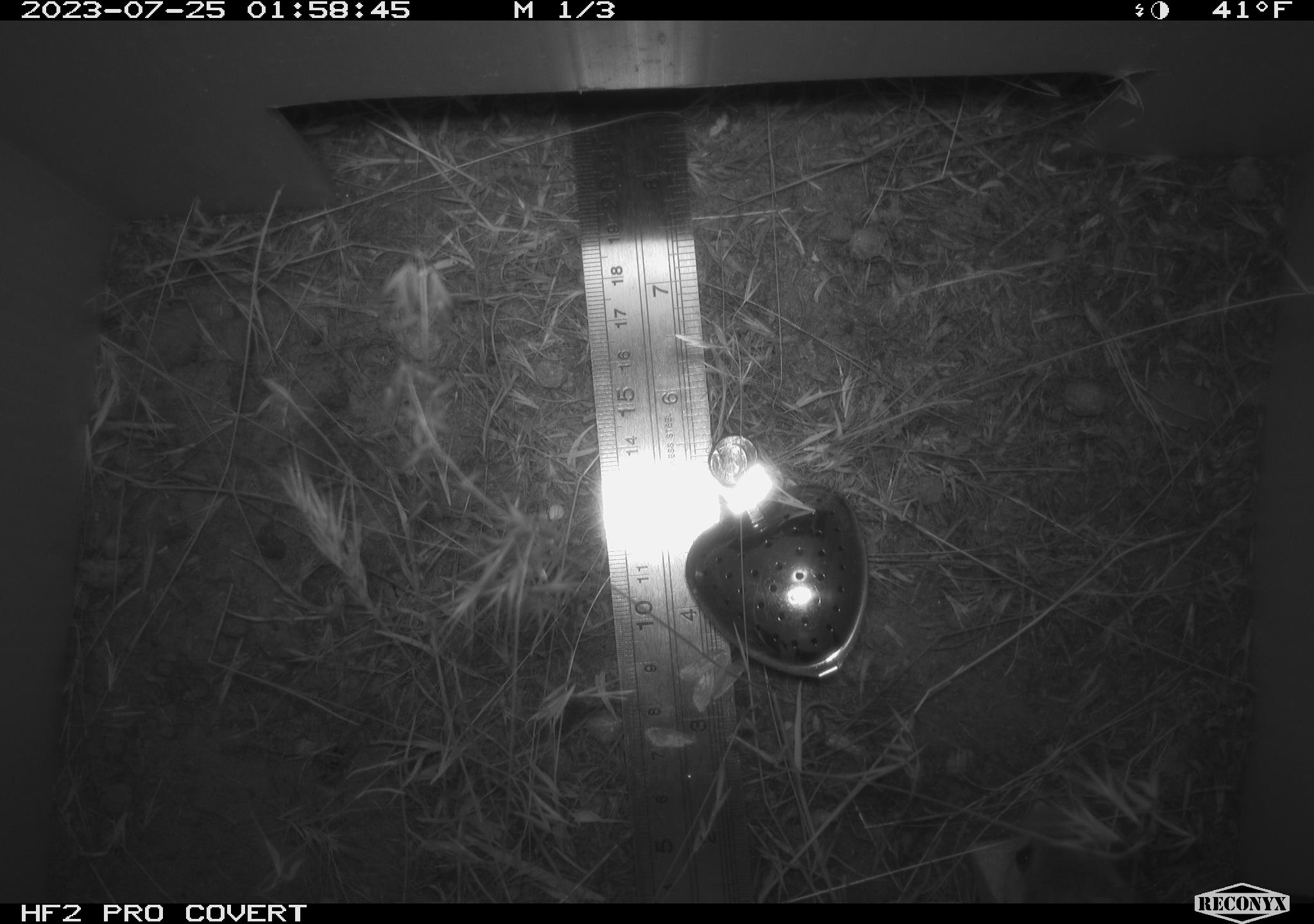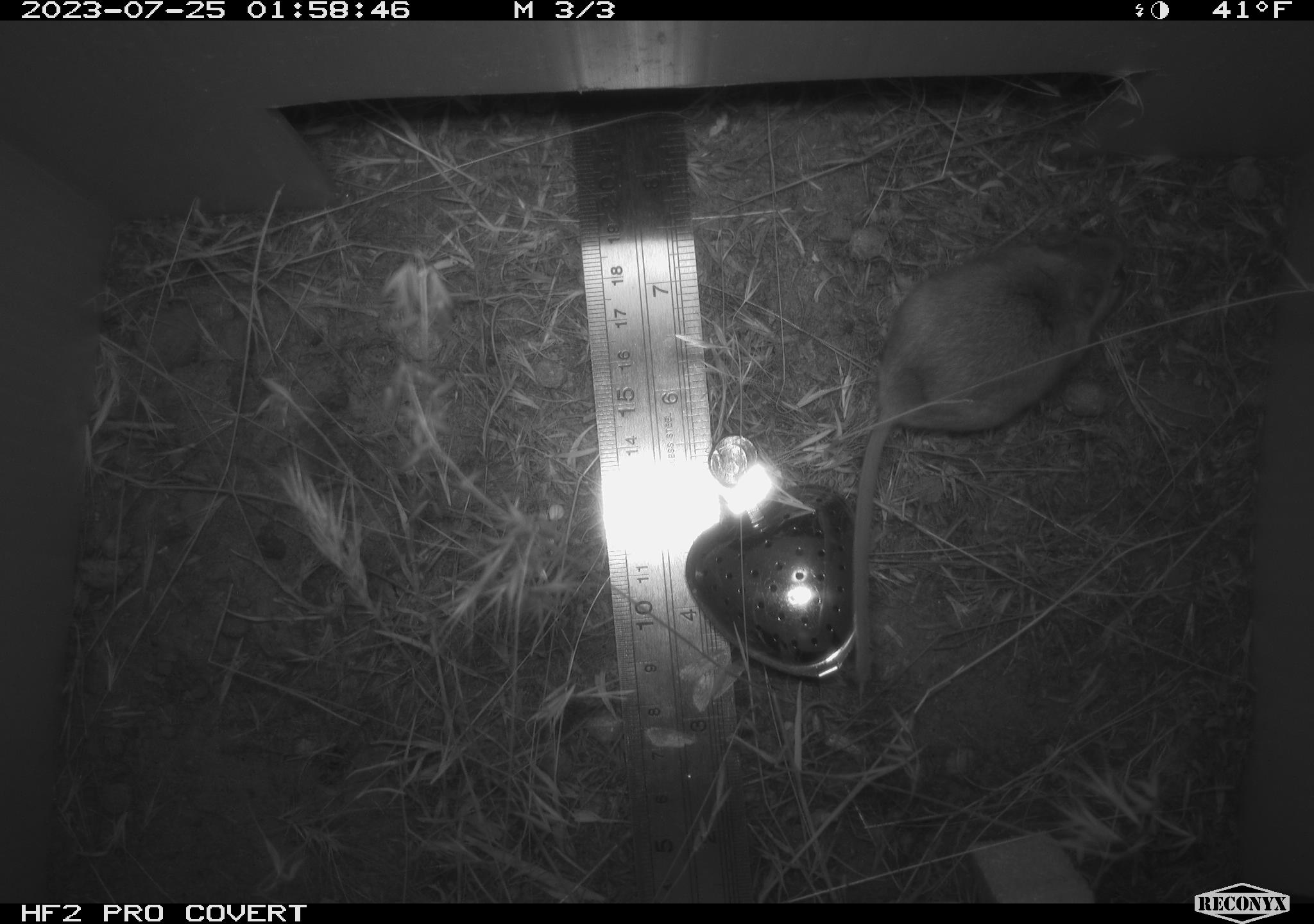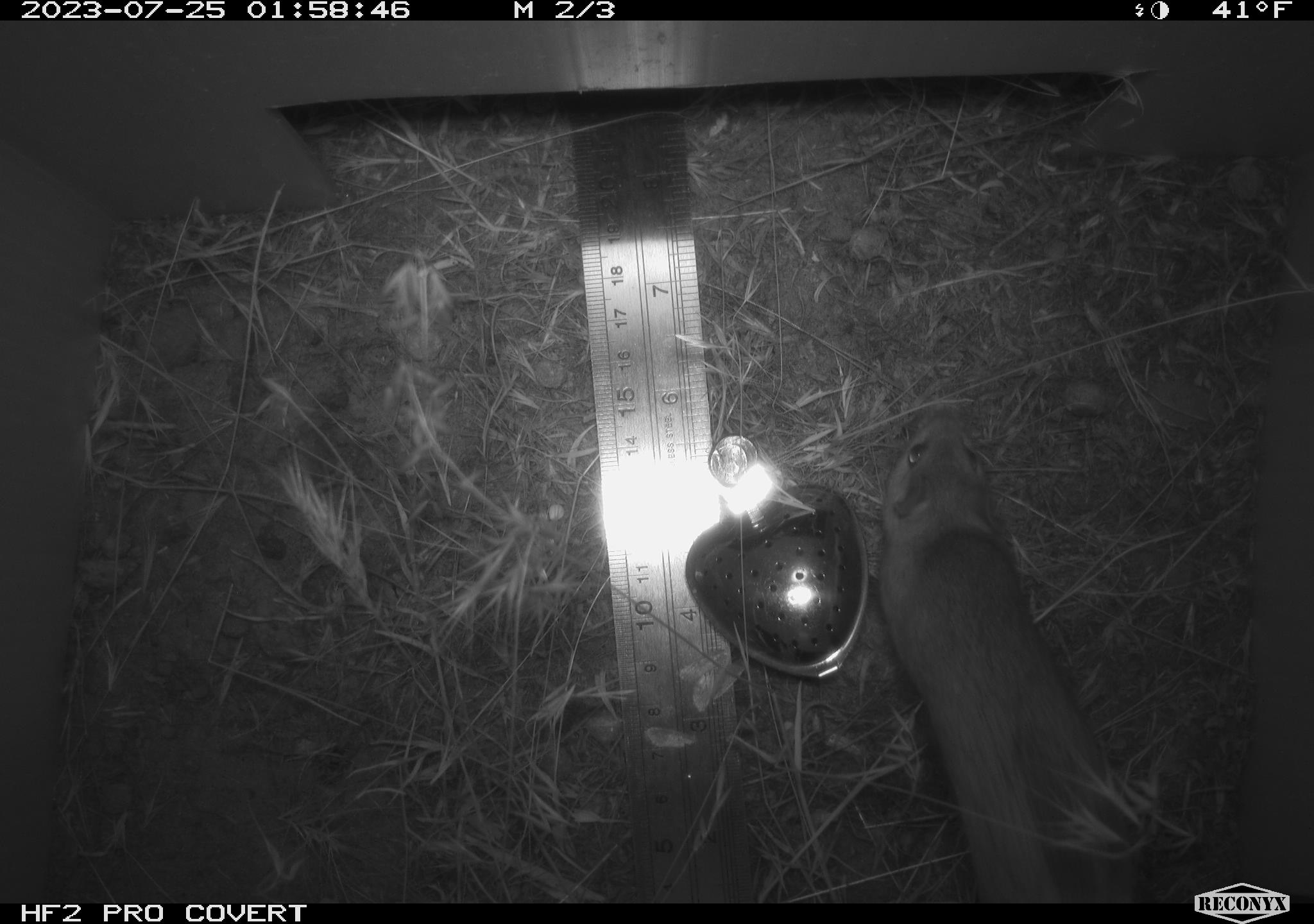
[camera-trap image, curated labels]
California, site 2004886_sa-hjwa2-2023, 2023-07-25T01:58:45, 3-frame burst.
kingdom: Animalia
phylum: Chordata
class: Mammalia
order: Rodentia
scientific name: Rodentia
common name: mouse species